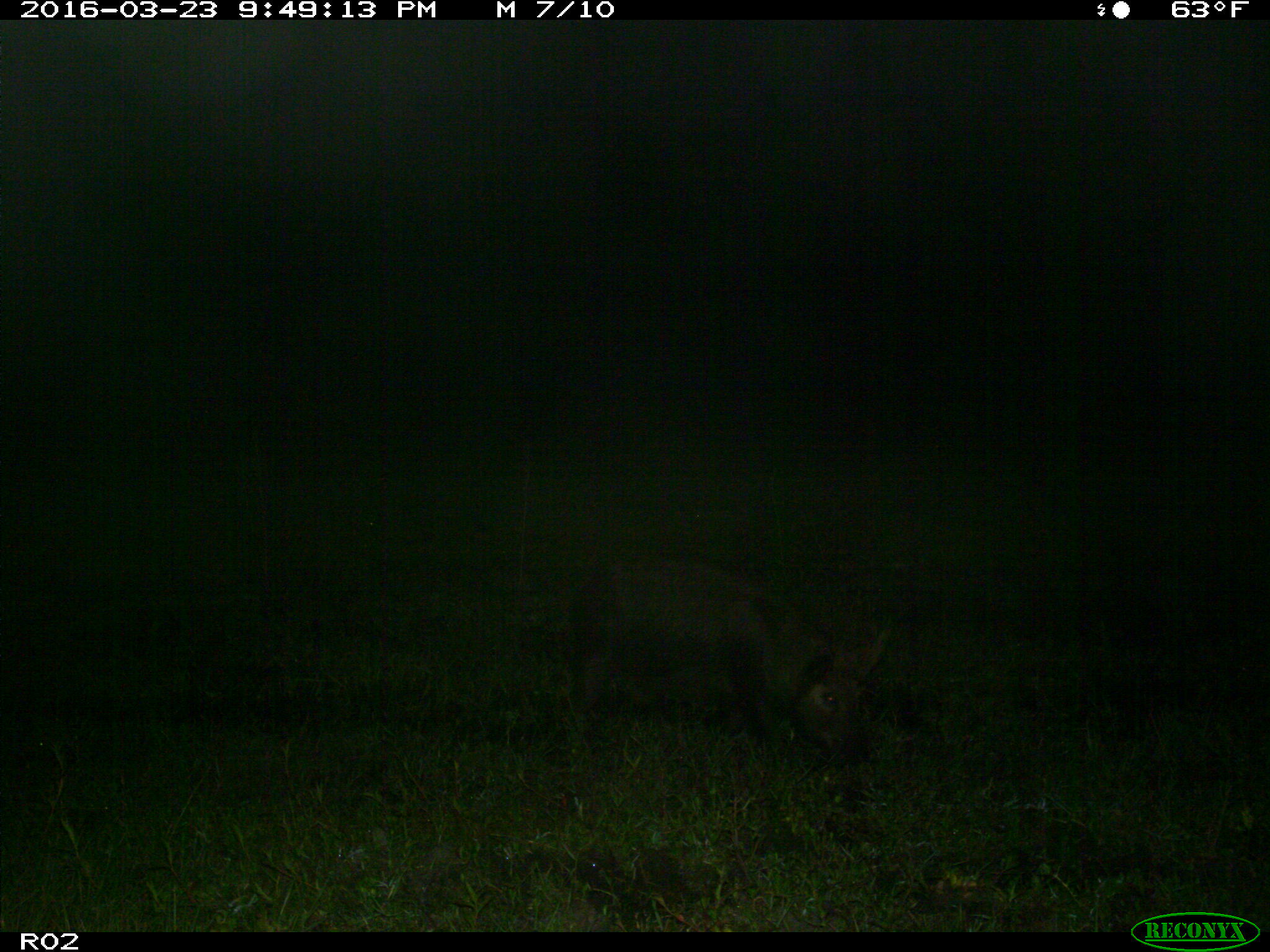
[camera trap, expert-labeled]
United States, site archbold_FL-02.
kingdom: Animalia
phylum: Chordata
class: Mammalia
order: Artiodactyla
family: Suidae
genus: Sus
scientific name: Sus scrofa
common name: wild boar